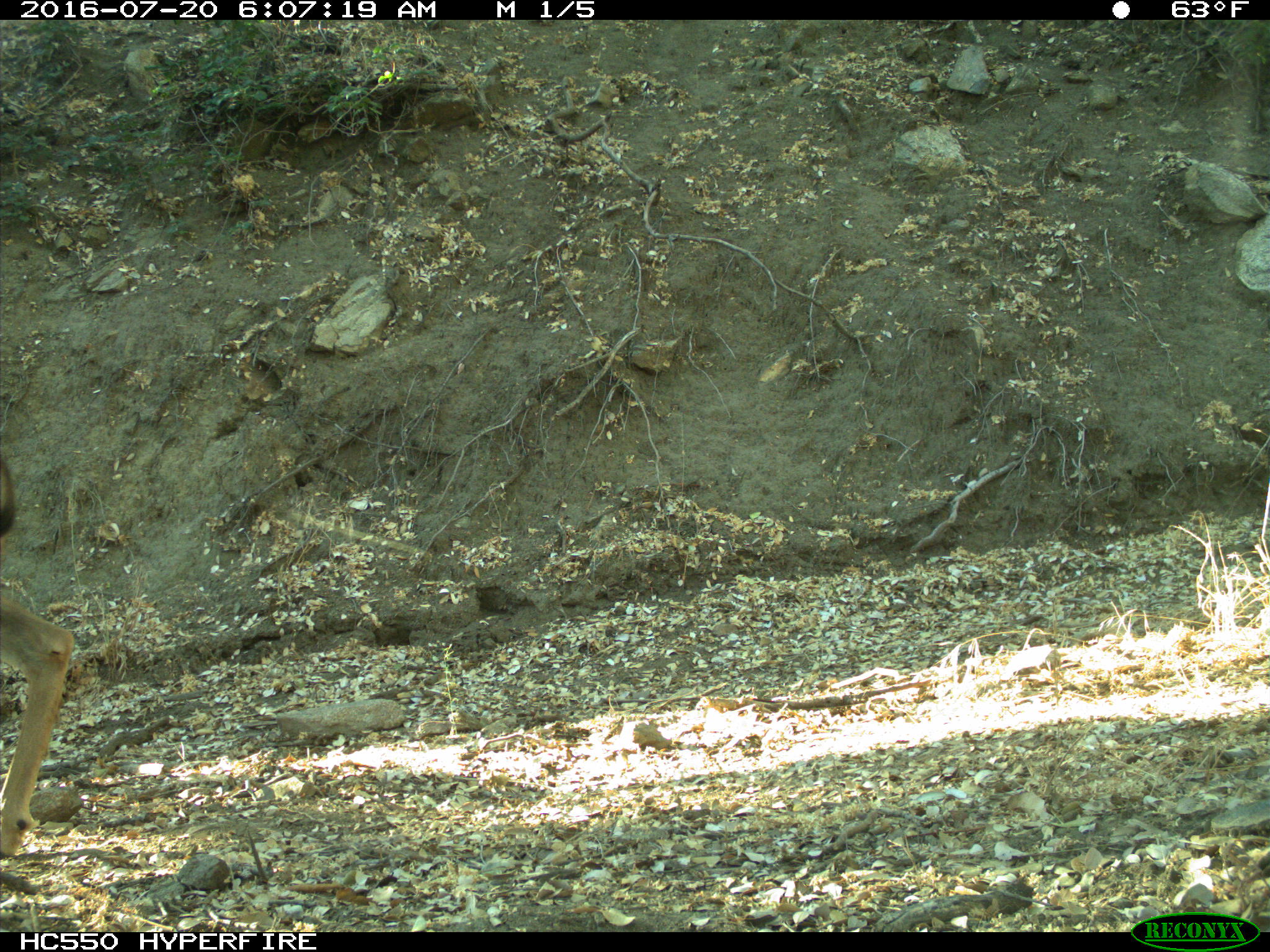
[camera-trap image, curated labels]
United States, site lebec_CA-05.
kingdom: Animalia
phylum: Chordata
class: Mammalia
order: Artiodactyla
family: Cervidae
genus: Odocoileus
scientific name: Odocoileus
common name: deer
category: unidentified deer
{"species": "unidentified deer (deer) (Odocoileus)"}